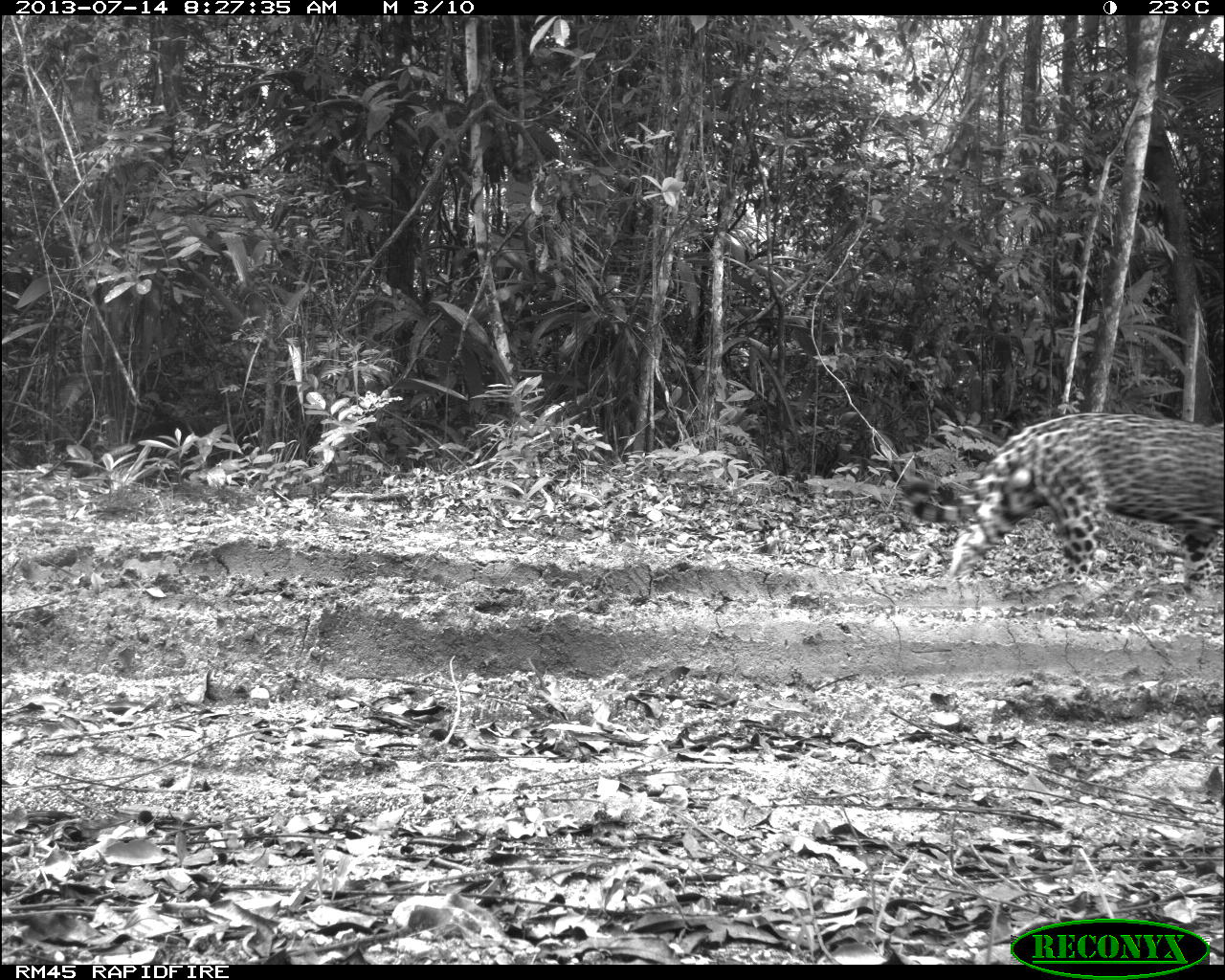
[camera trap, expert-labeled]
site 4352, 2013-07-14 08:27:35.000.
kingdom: Animalia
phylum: Chordata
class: Mammalia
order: Carnivora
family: Felidae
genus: Panthera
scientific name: Panthera onca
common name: jaguar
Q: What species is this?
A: Panthera onca (jaguar).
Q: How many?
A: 1.